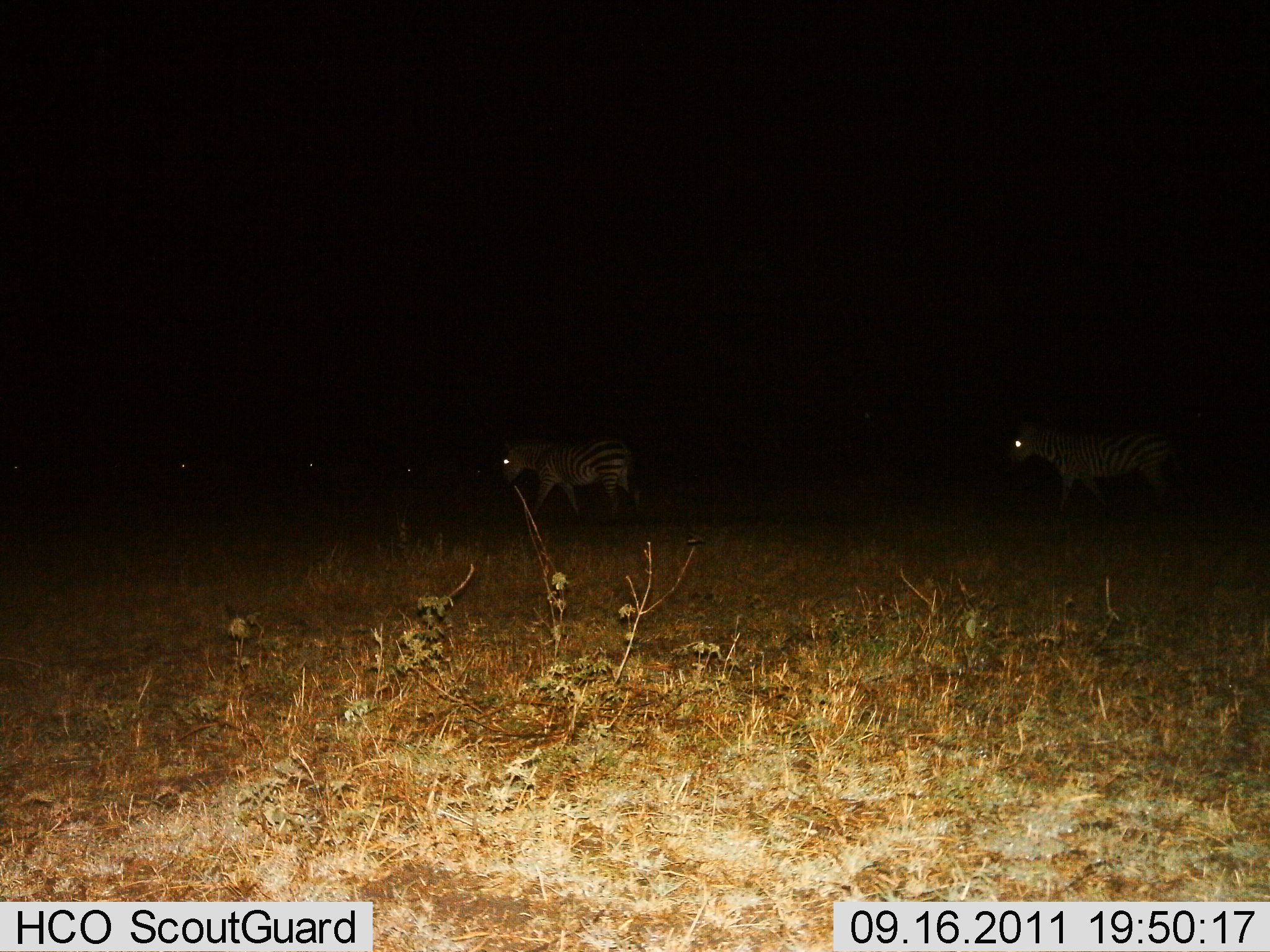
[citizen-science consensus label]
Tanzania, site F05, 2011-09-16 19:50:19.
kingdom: Animalia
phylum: Chordata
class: Mammalia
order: Perissodactyla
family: Equidae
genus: Equus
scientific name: Equus quagga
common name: plains zebra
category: zebra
Zebra (plains zebra) (Equus quagga), count 2. Behavior (volunteer vote fractions): standing 10%, resting 0%, moving 90%, interacting 0%. Young present (vote fraction): 0%. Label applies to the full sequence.